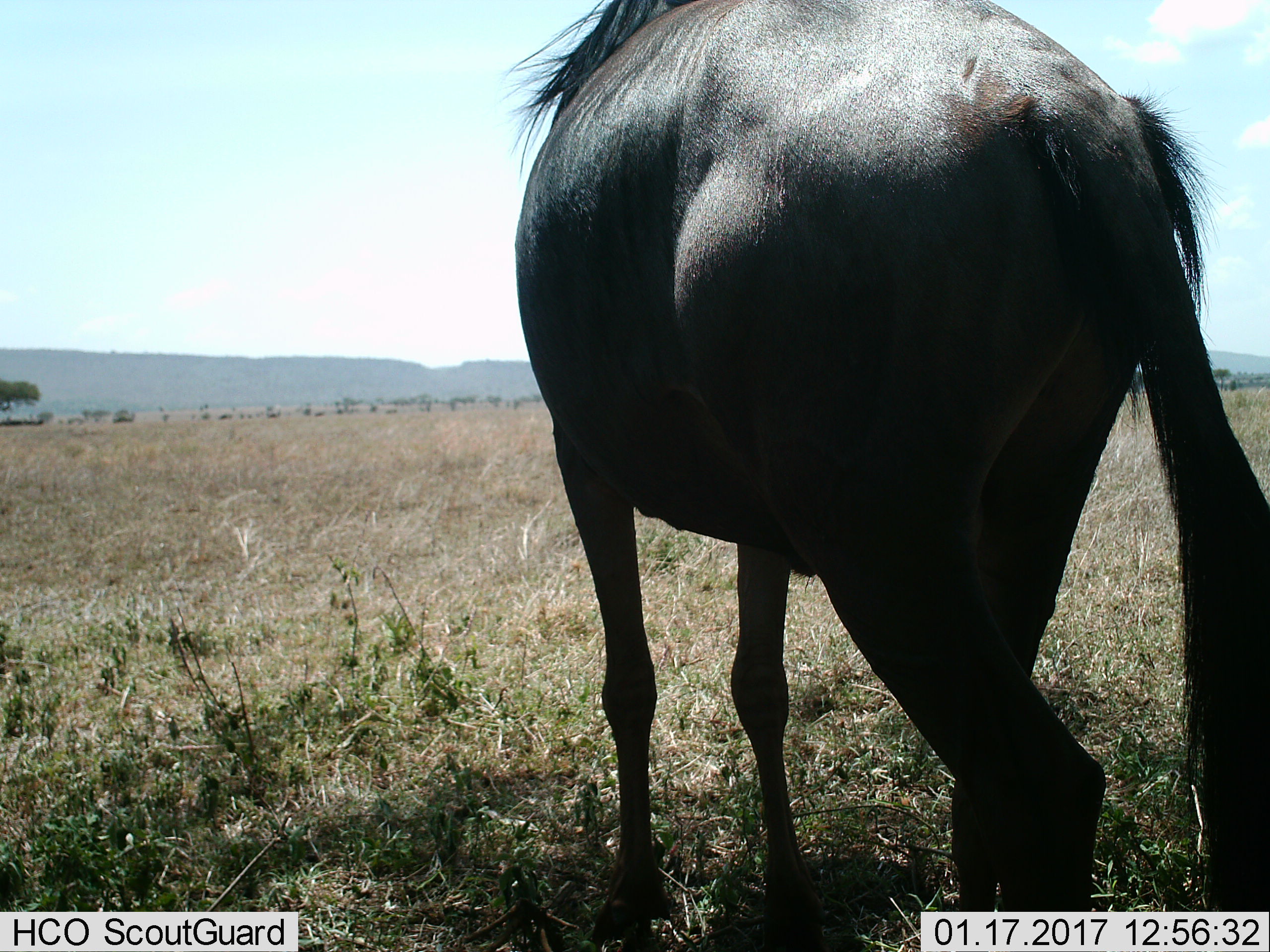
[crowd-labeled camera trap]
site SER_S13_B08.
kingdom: Animalia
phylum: Chordata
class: Mammalia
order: Artiodactyla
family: Bovidae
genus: Connochaetes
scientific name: Connochaetes taurinus taurinus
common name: blue wildebeest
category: wildebeestblue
Wildebeestblue (blue wildebeest) (Connochaetes taurinus taurinus), count 1. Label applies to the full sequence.